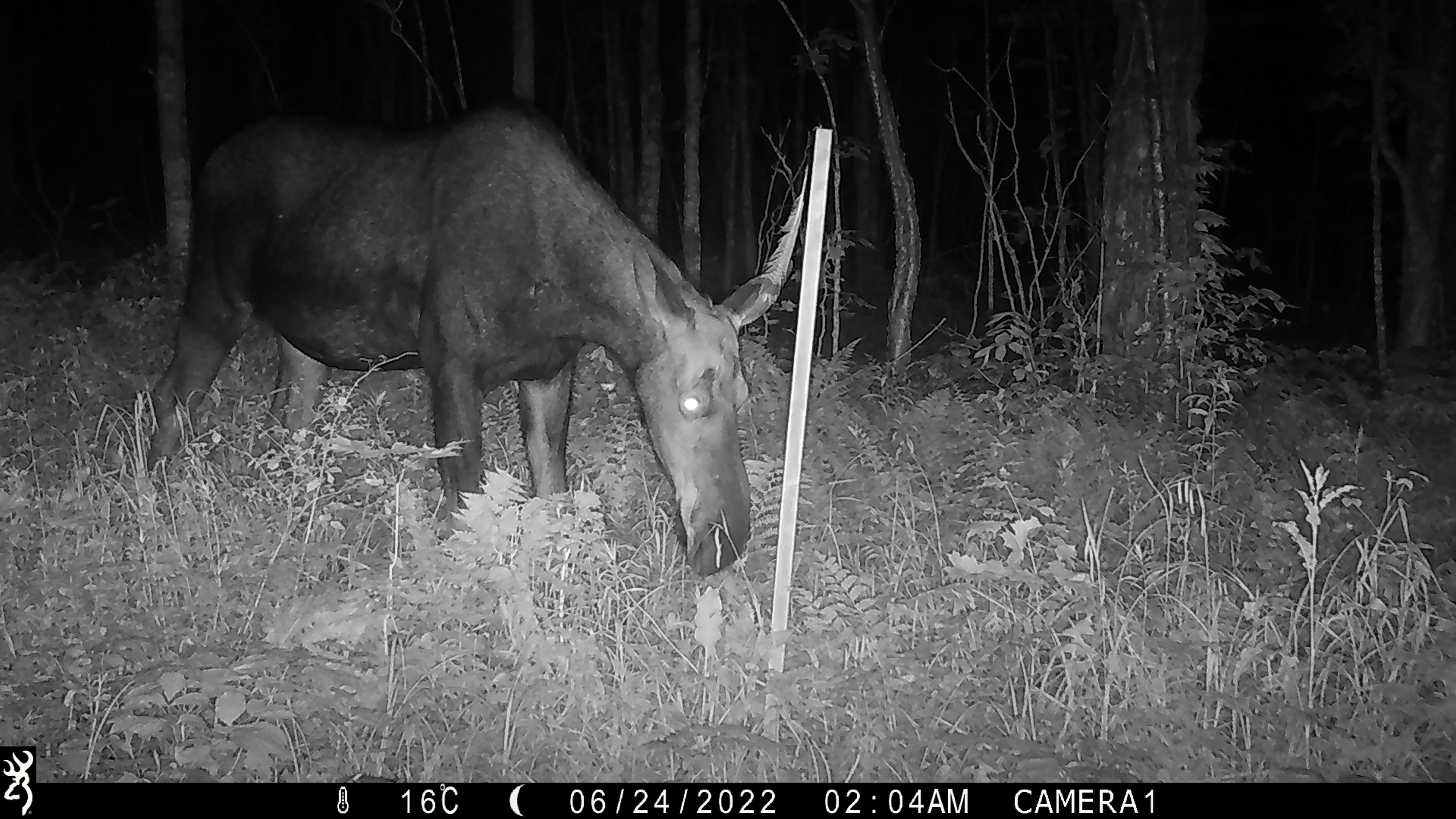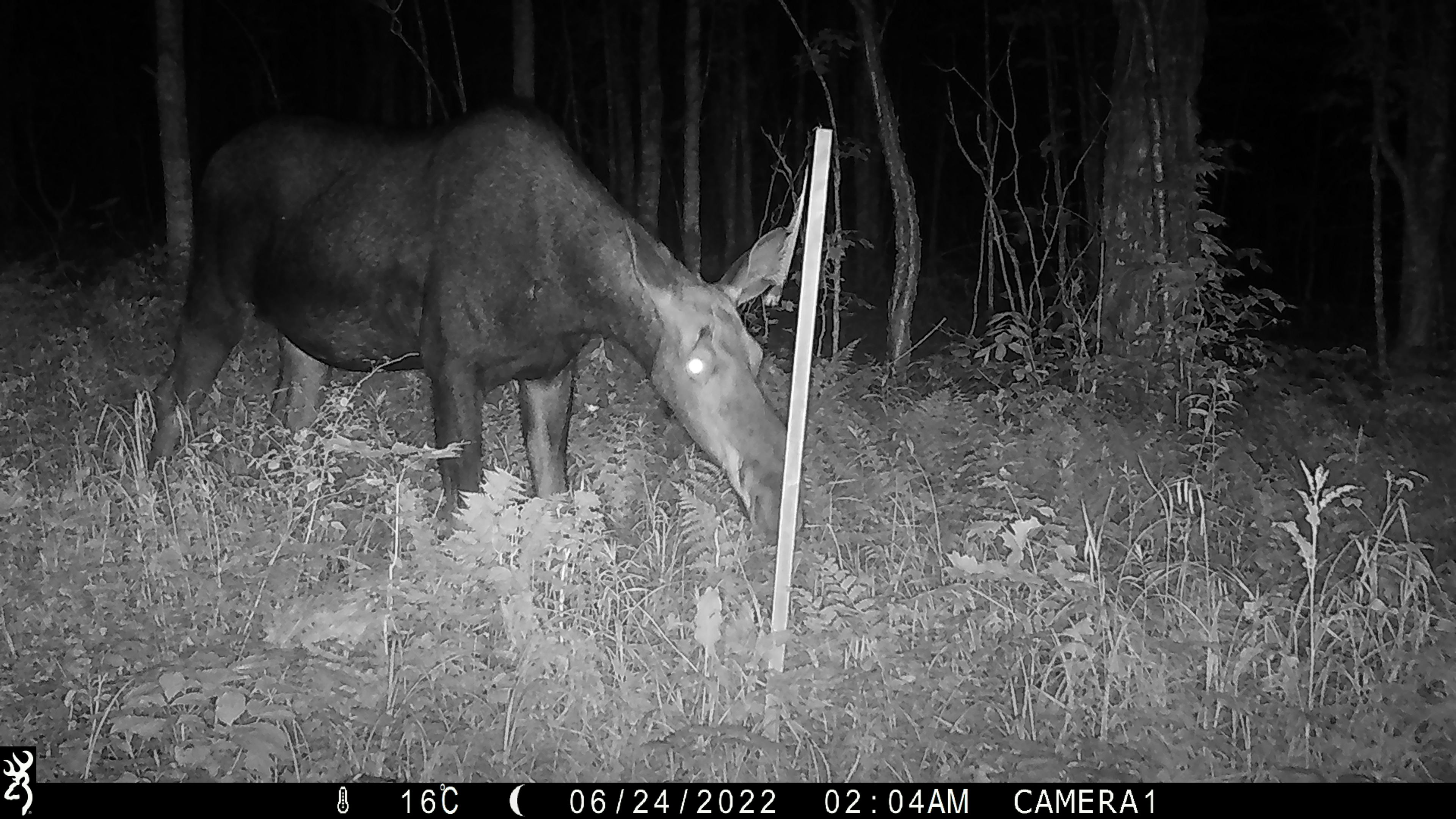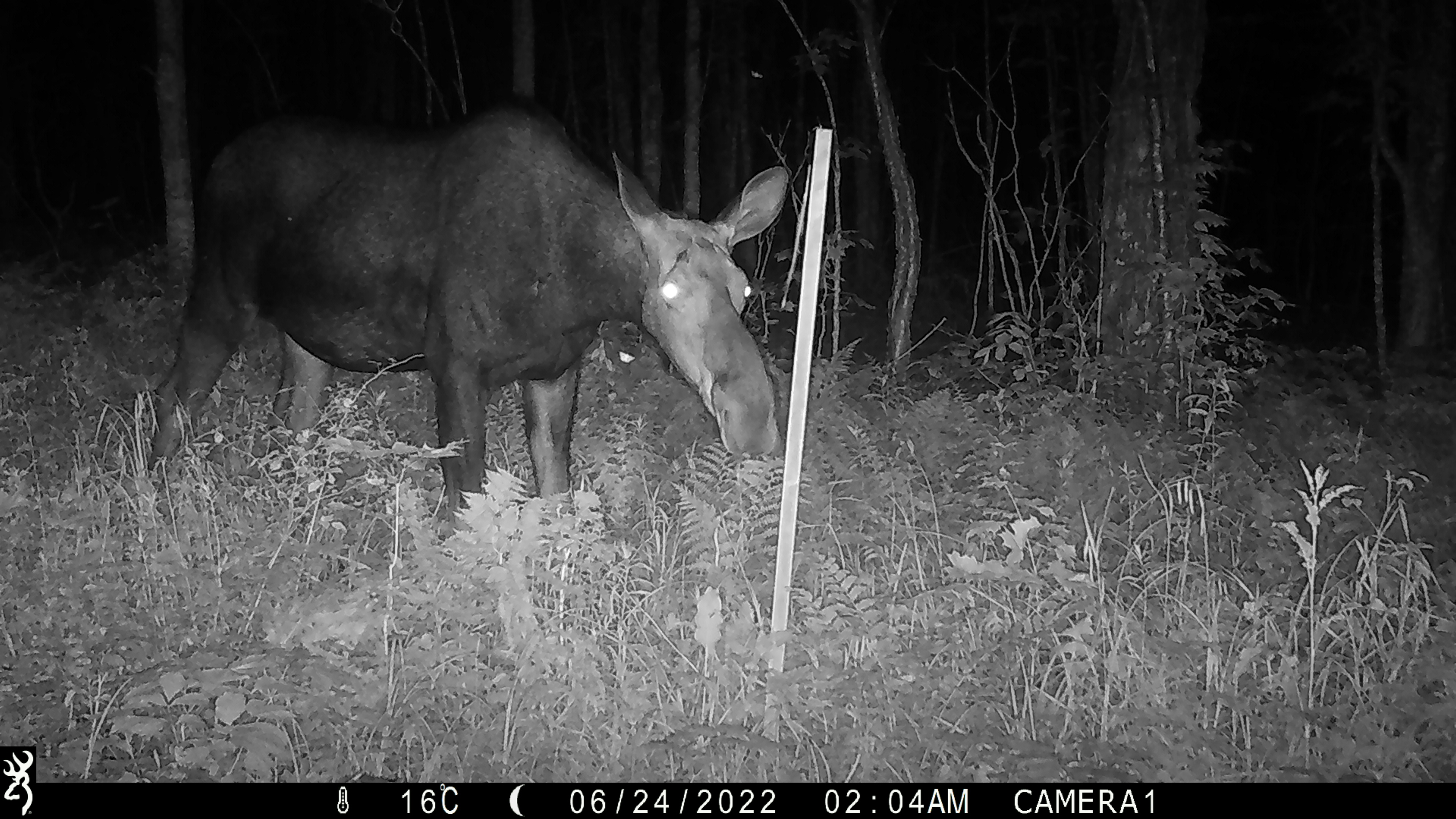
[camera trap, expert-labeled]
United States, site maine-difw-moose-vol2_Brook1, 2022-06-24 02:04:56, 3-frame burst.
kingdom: Animalia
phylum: Chordata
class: Mammalia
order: Artiodactyla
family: Cervidae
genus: Alces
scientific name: Alces alces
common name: moose